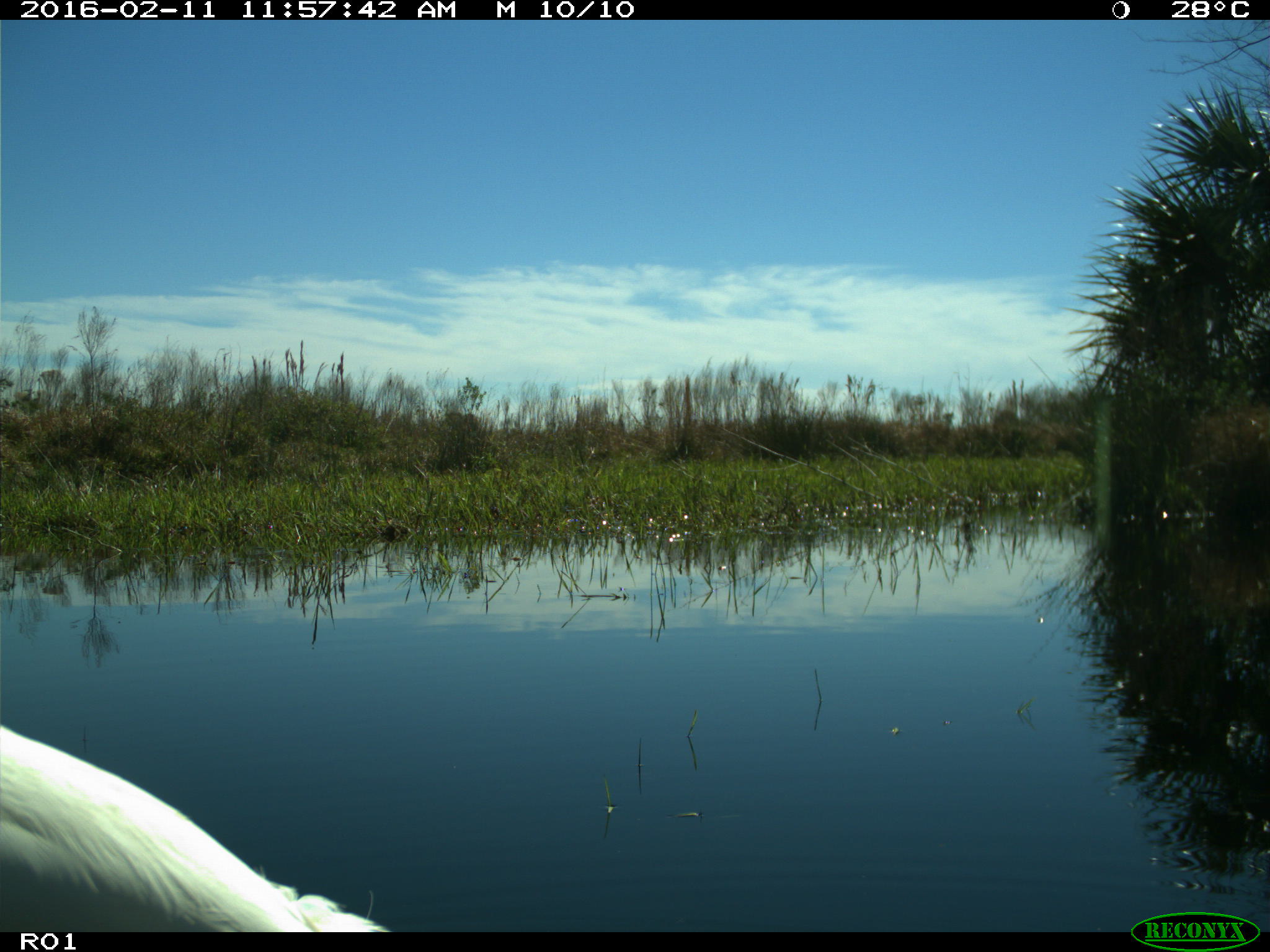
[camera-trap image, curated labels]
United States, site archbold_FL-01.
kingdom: Animalia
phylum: Chordata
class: Aves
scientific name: Aves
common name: birds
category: unidentified bird